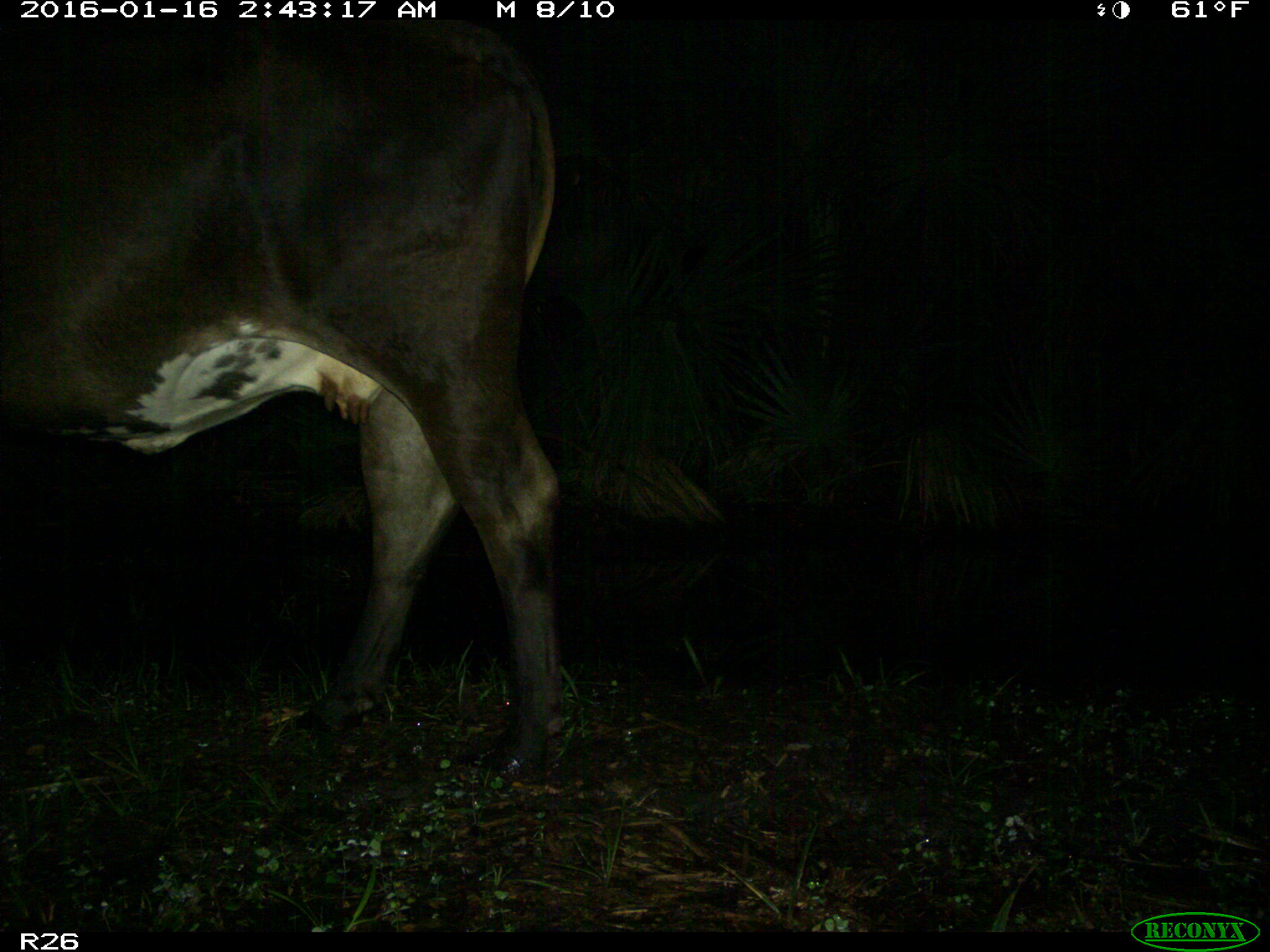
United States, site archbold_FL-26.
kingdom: Animalia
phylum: Chordata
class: Mammalia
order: Artiodactyla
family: Bovidae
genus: Bos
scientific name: Bos taurus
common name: domestic cow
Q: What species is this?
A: Bos taurus (domestic cow).